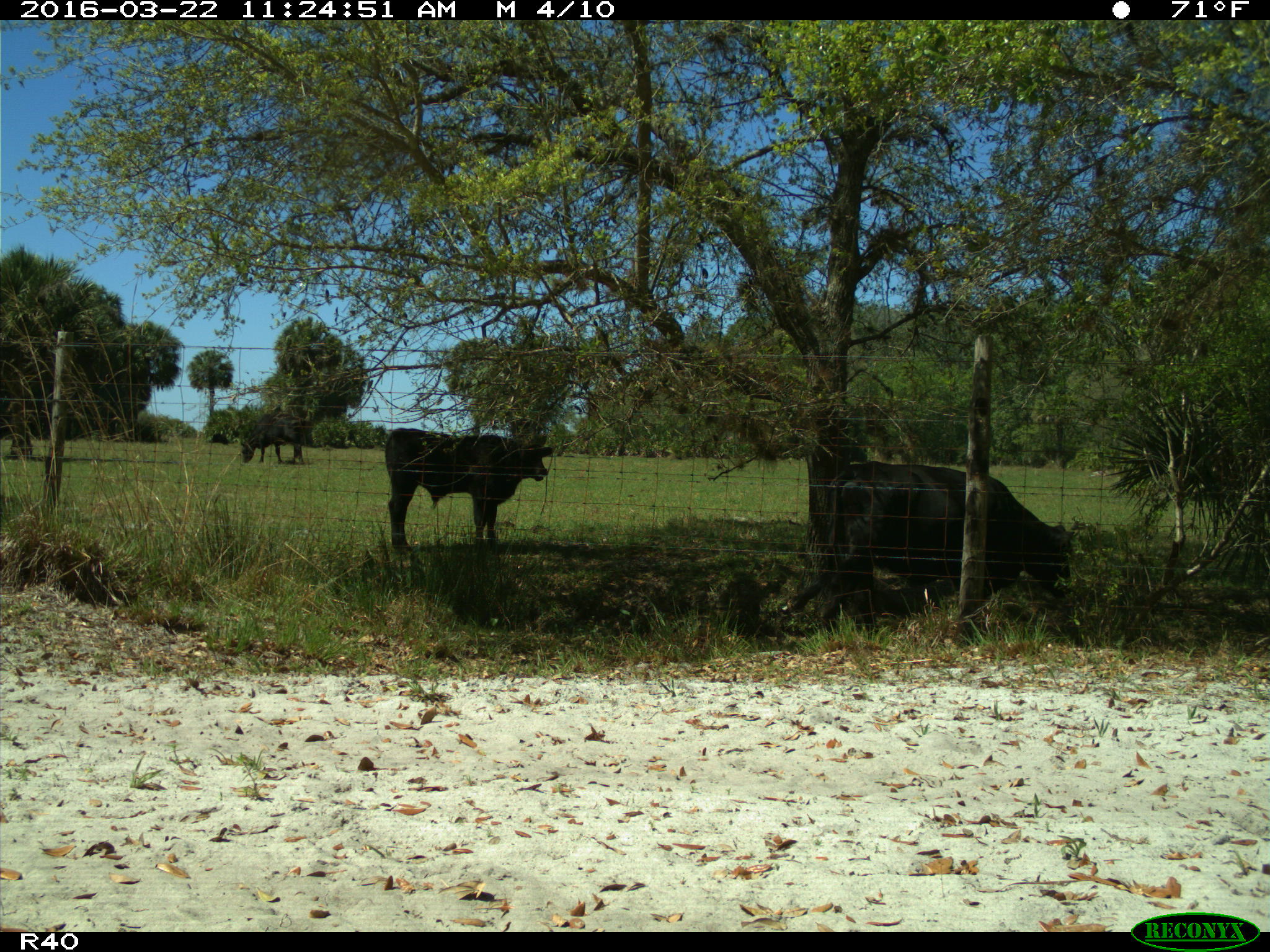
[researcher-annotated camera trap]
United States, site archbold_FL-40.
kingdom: Animalia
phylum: Chordata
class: Mammalia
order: Artiodactyla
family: Bovidae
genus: Bos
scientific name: Bos taurus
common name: domestic cow